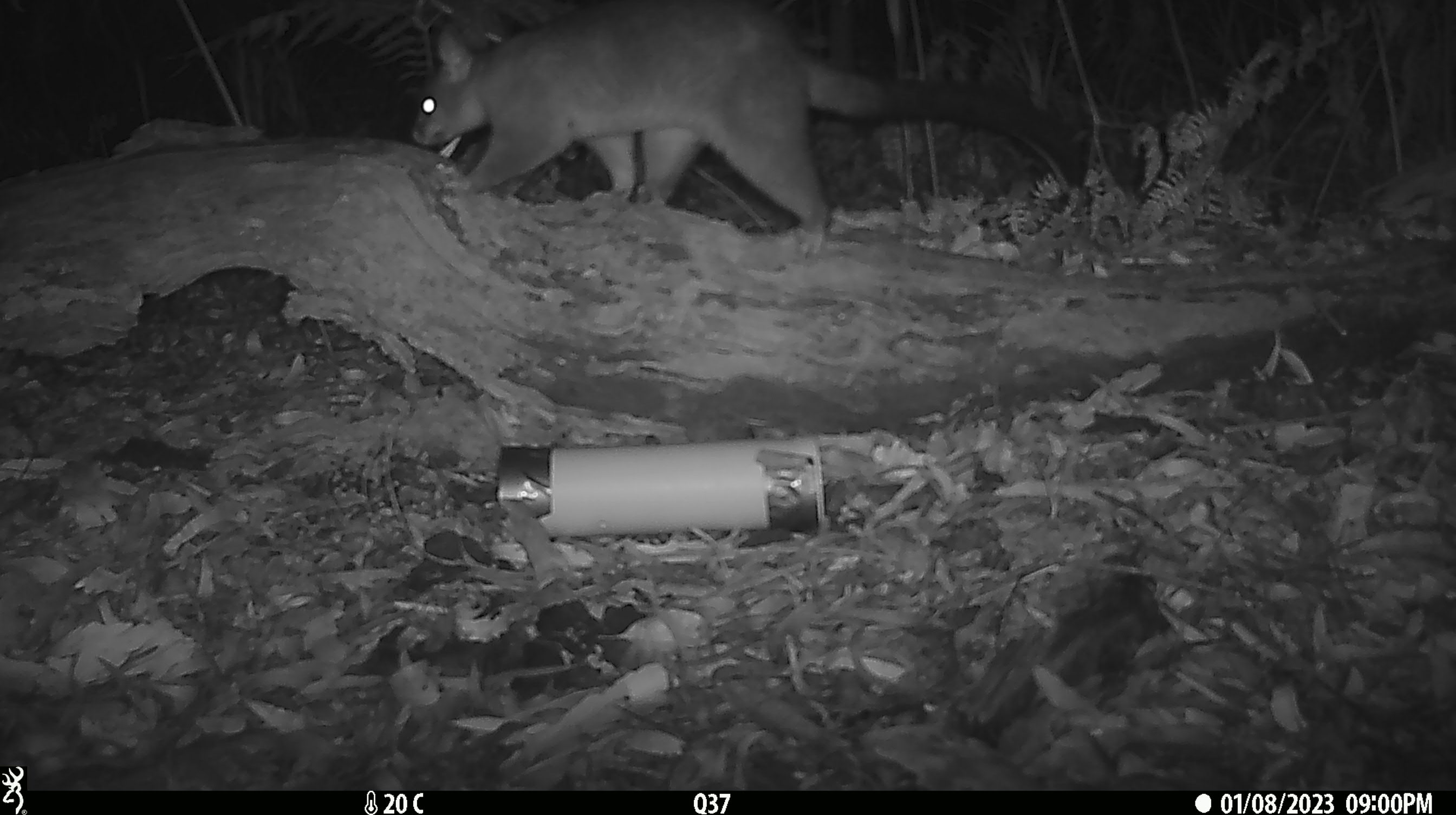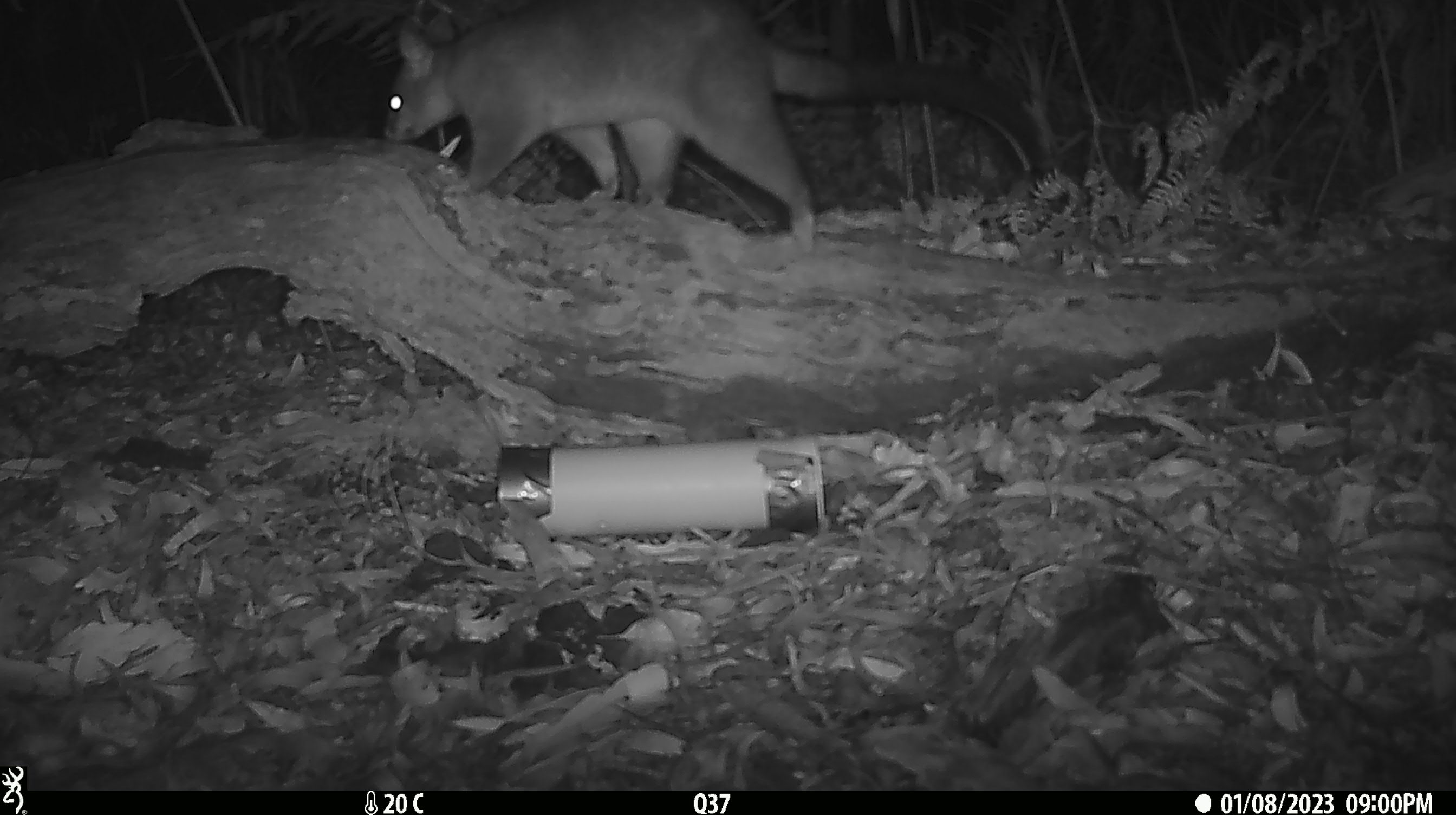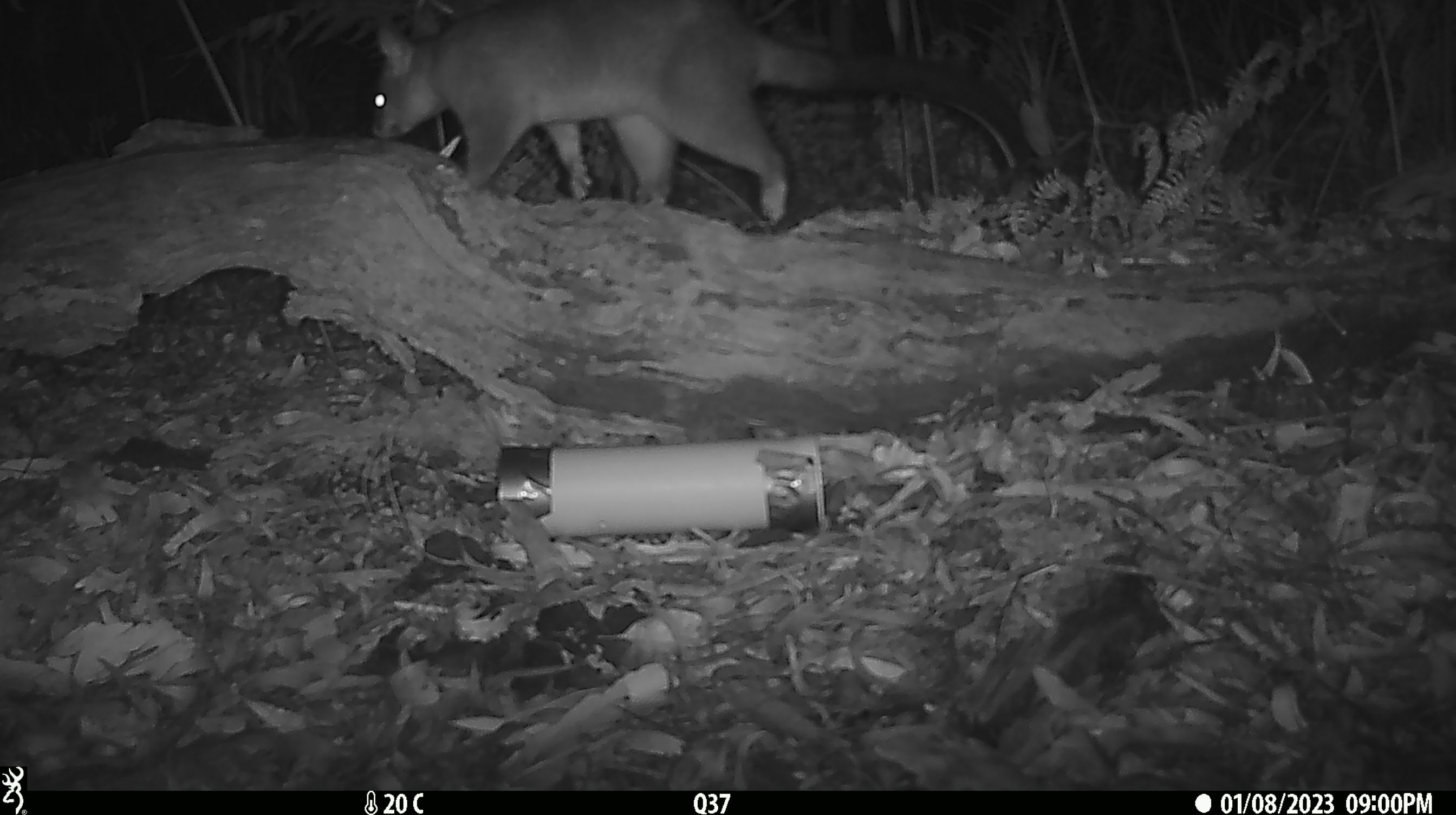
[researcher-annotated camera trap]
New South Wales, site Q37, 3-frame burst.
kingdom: Animalia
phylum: Chordata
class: Mammalia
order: Diprotodontia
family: Phalangeridae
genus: Trichosurus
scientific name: Trichosurus vulpecula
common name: common brushtail possum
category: possum